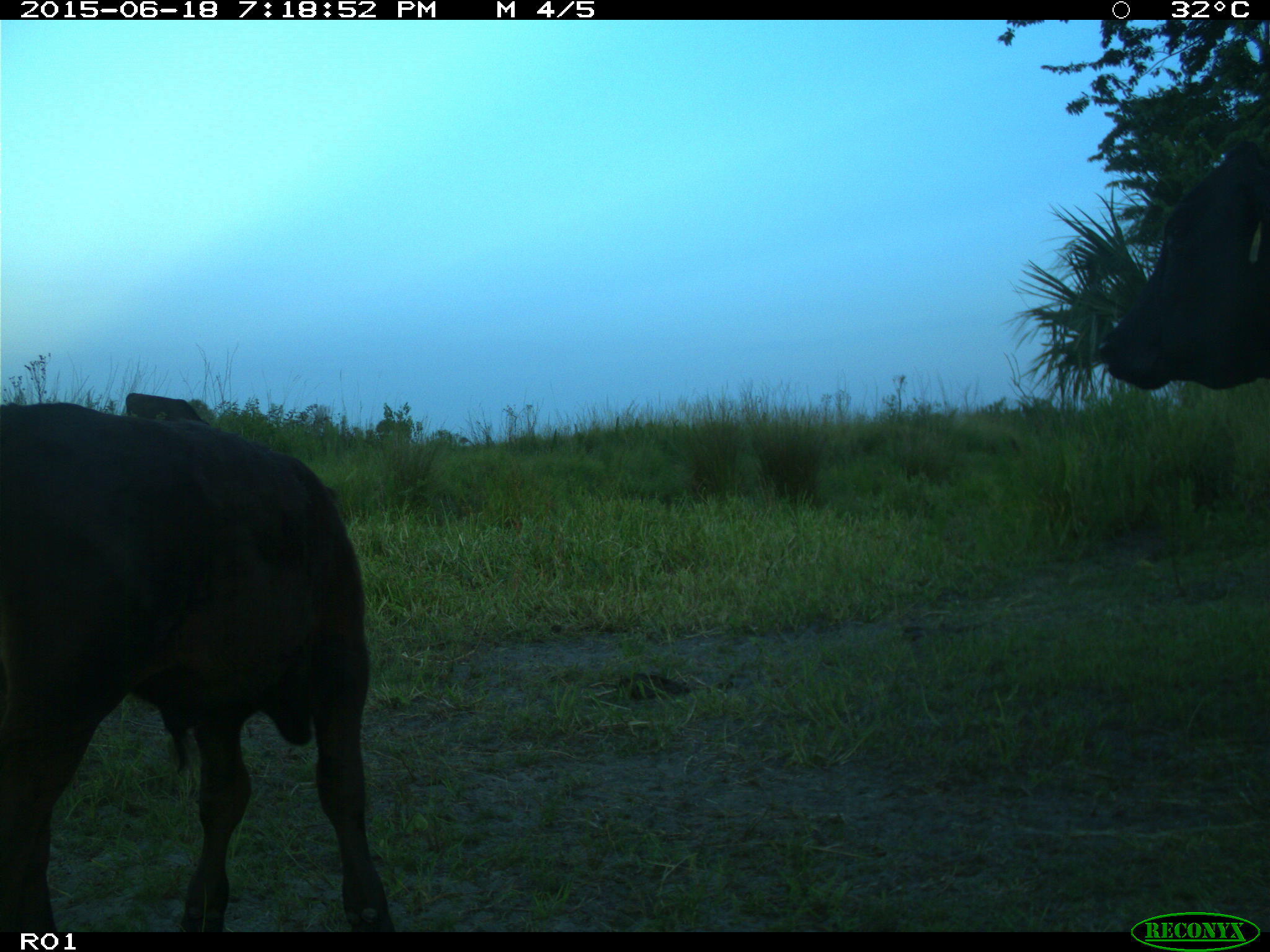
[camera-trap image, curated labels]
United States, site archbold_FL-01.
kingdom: Animalia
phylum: Chordata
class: Mammalia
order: Artiodactyla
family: Bovidae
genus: Bos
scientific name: Bos taurus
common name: domestic cow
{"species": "Bos taurus (domestic cow)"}